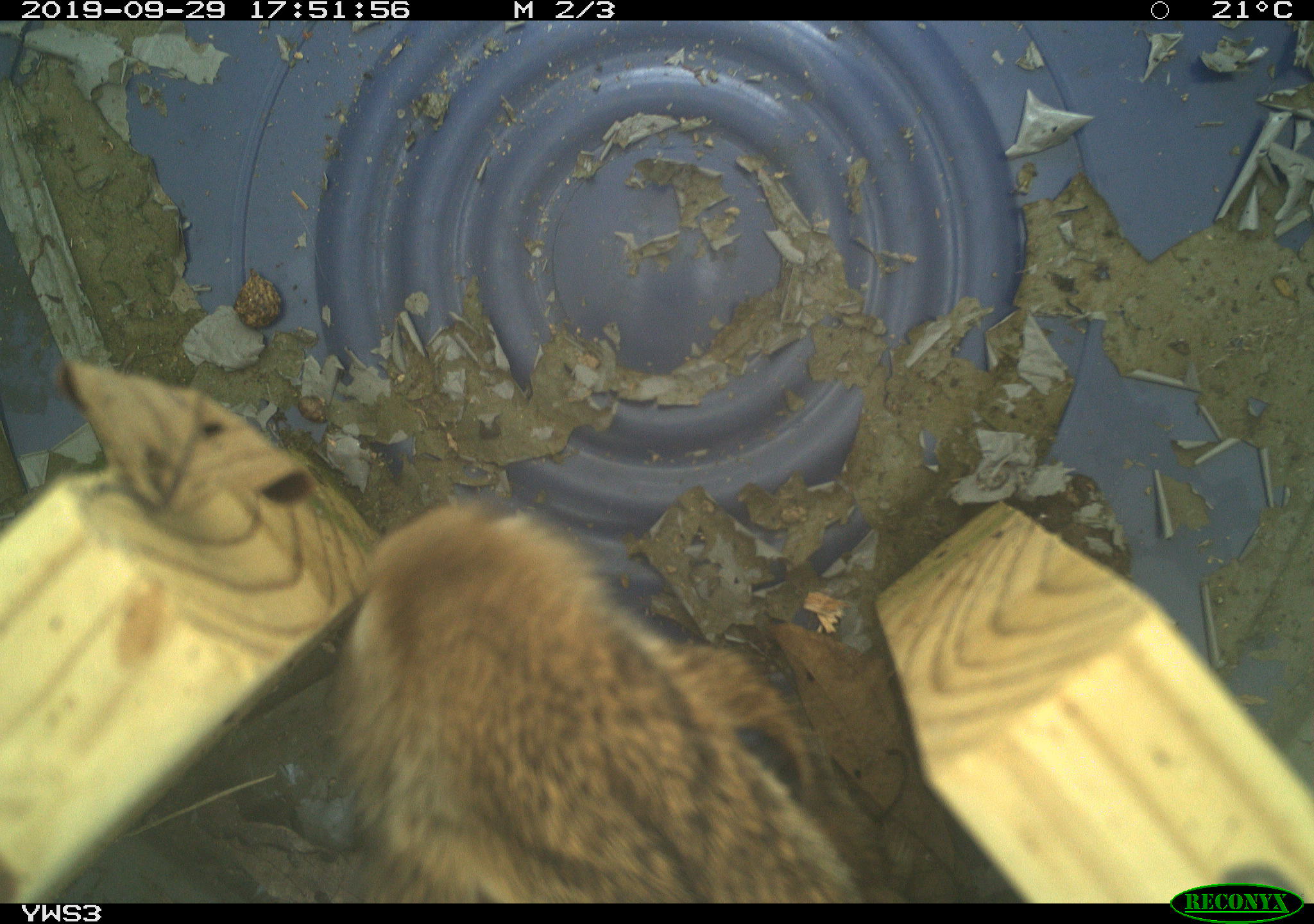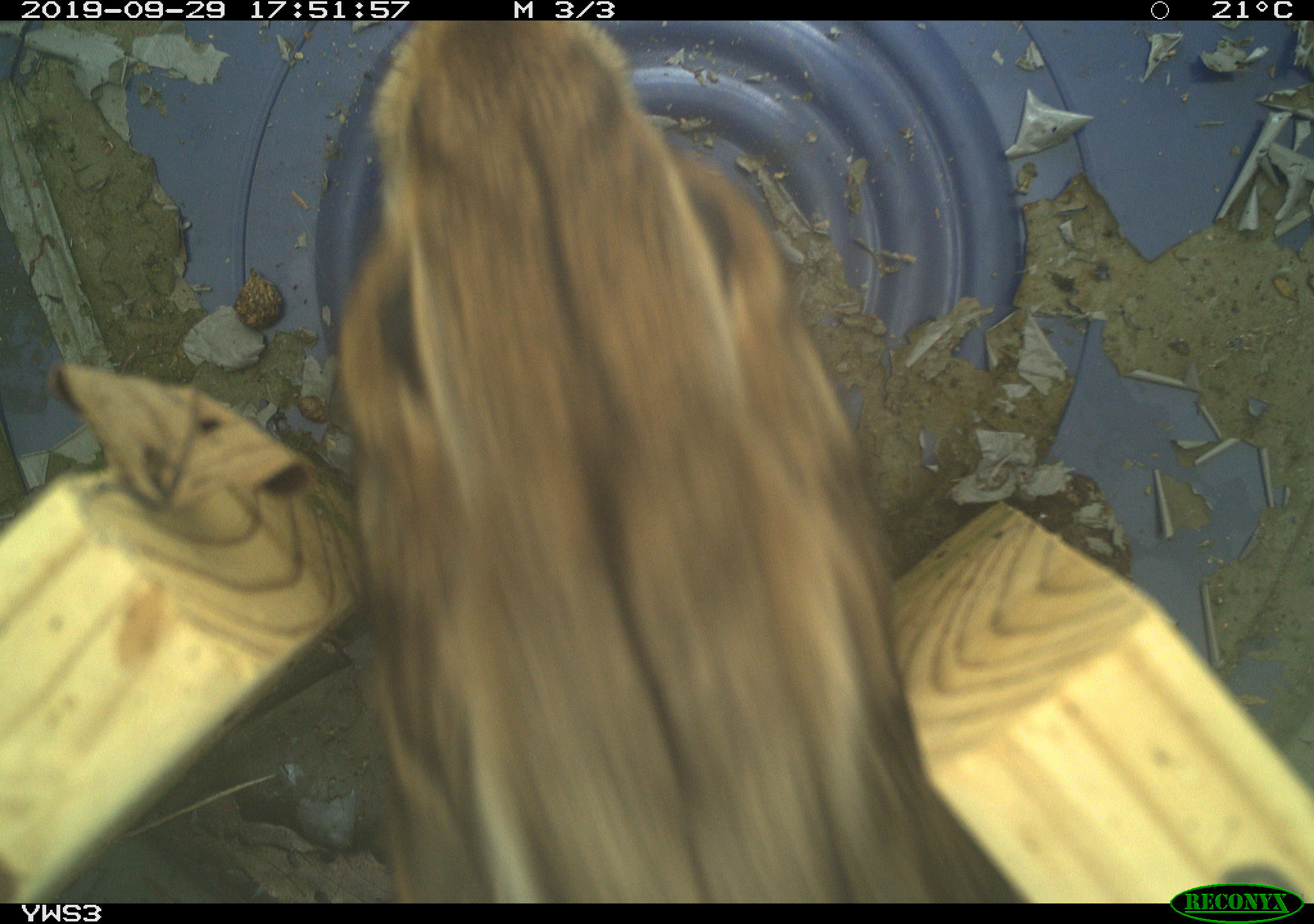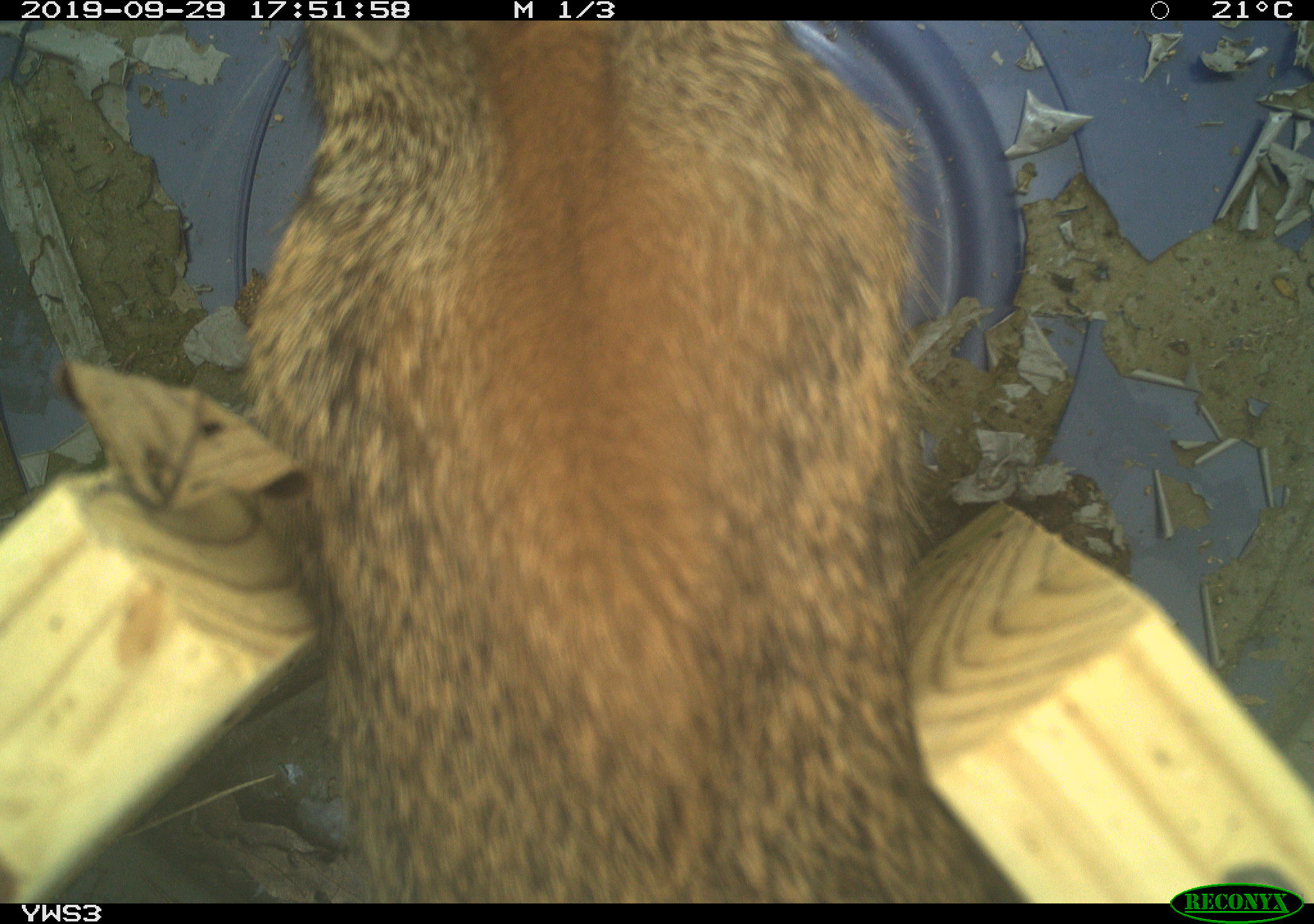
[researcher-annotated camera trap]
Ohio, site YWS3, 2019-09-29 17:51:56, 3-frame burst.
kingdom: Animalia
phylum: Chordata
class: Mammalia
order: Lagomorpha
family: Leporidae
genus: Sylvilagus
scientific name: Sylvilagus floridanus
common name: eastern cottontail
Eastern cottontail (Sylvilagus floridanus).